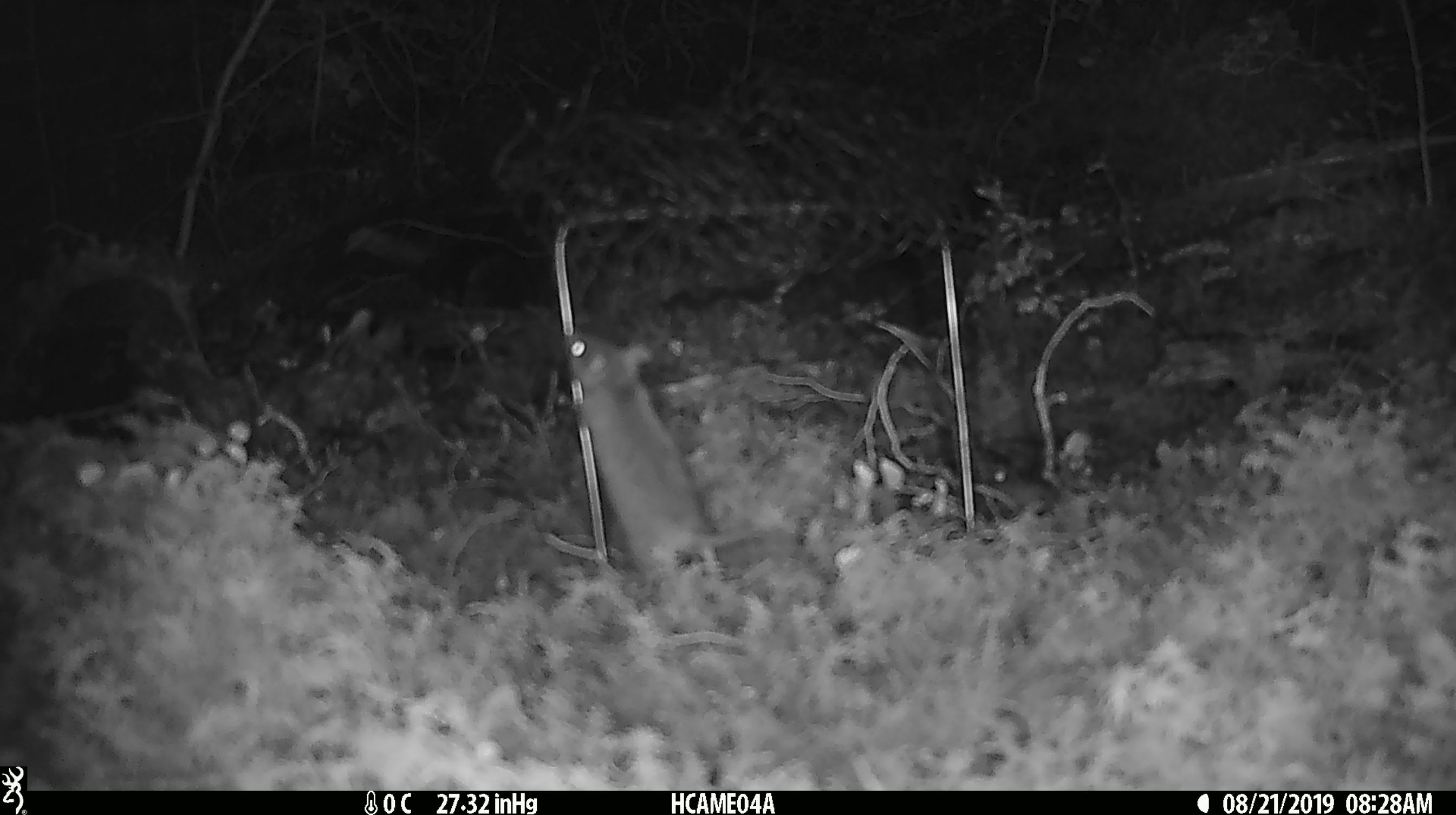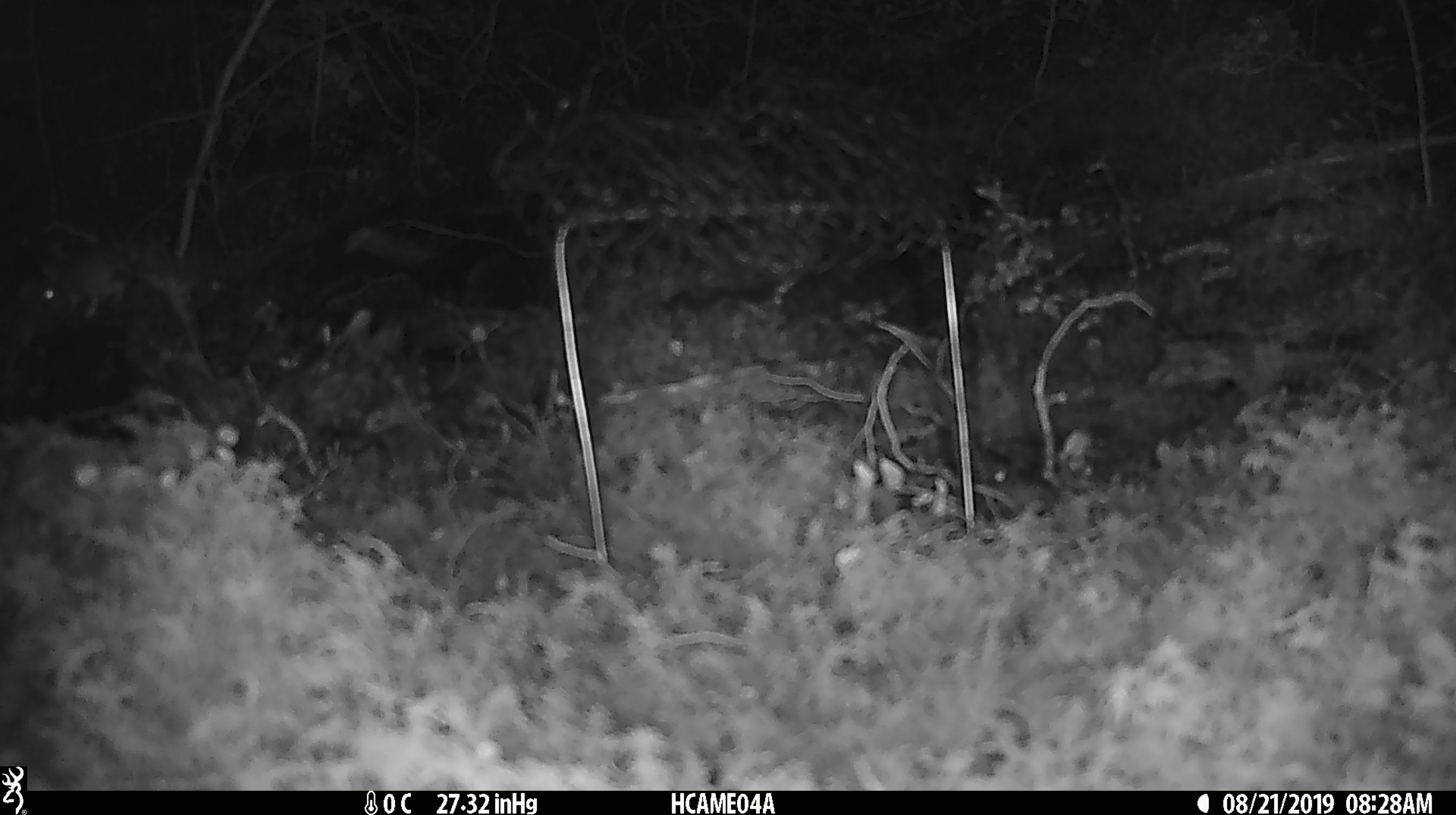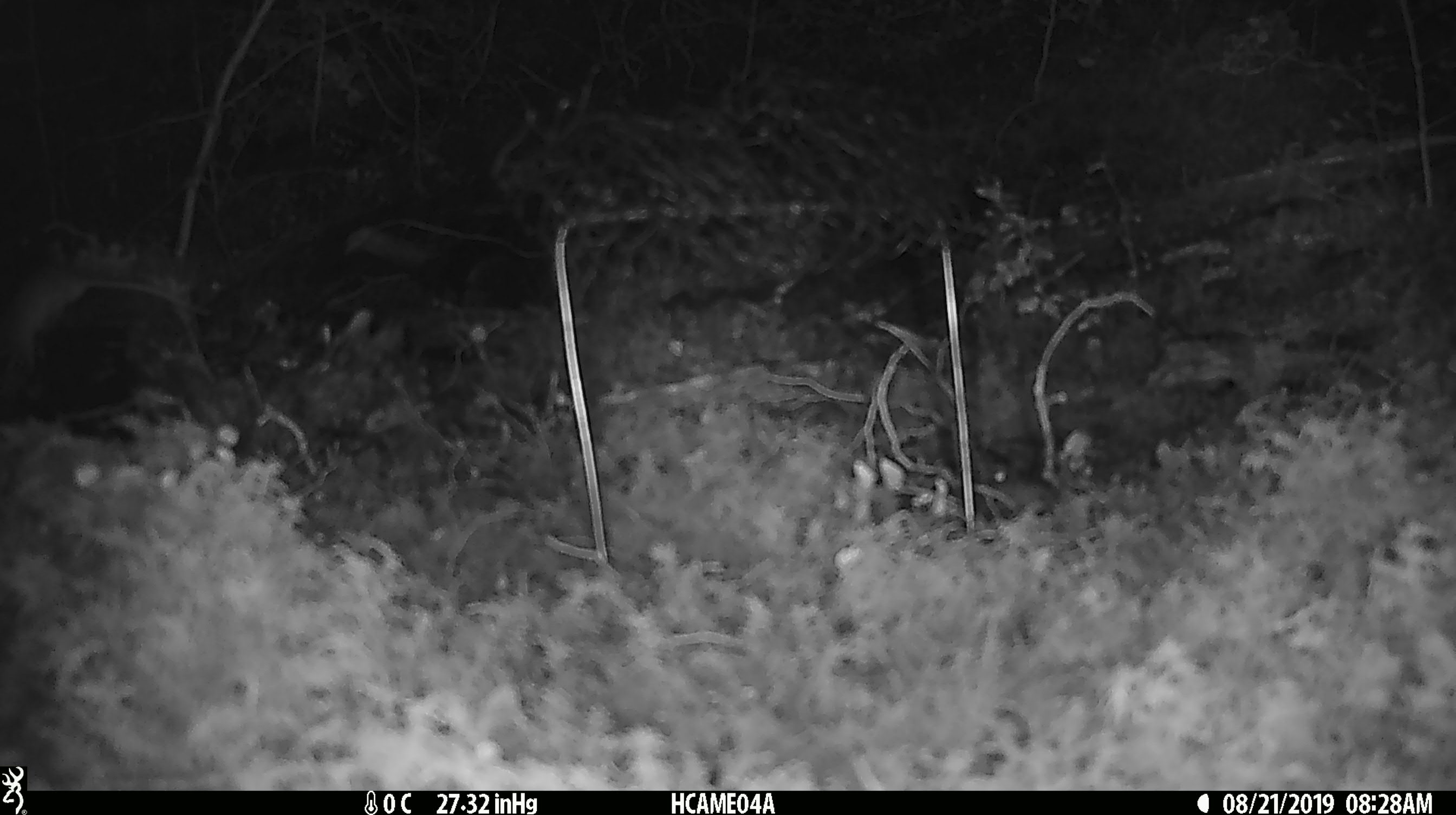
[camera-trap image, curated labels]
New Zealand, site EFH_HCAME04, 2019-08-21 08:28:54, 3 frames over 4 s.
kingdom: Animalia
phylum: Chordata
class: Mammalia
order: Rodentia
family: Muridae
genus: Mus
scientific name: Mus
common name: mouse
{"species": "mouse (Mus)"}